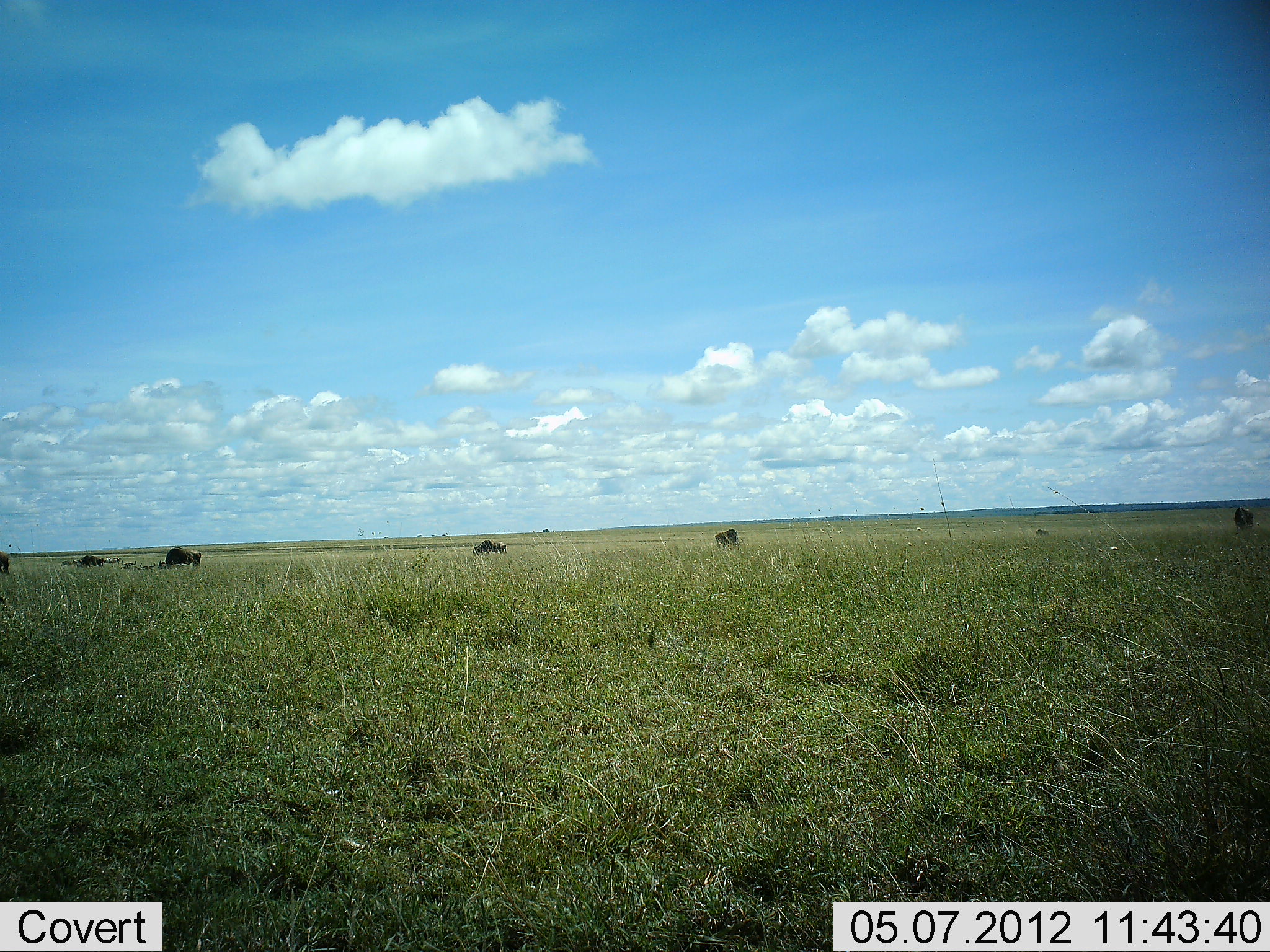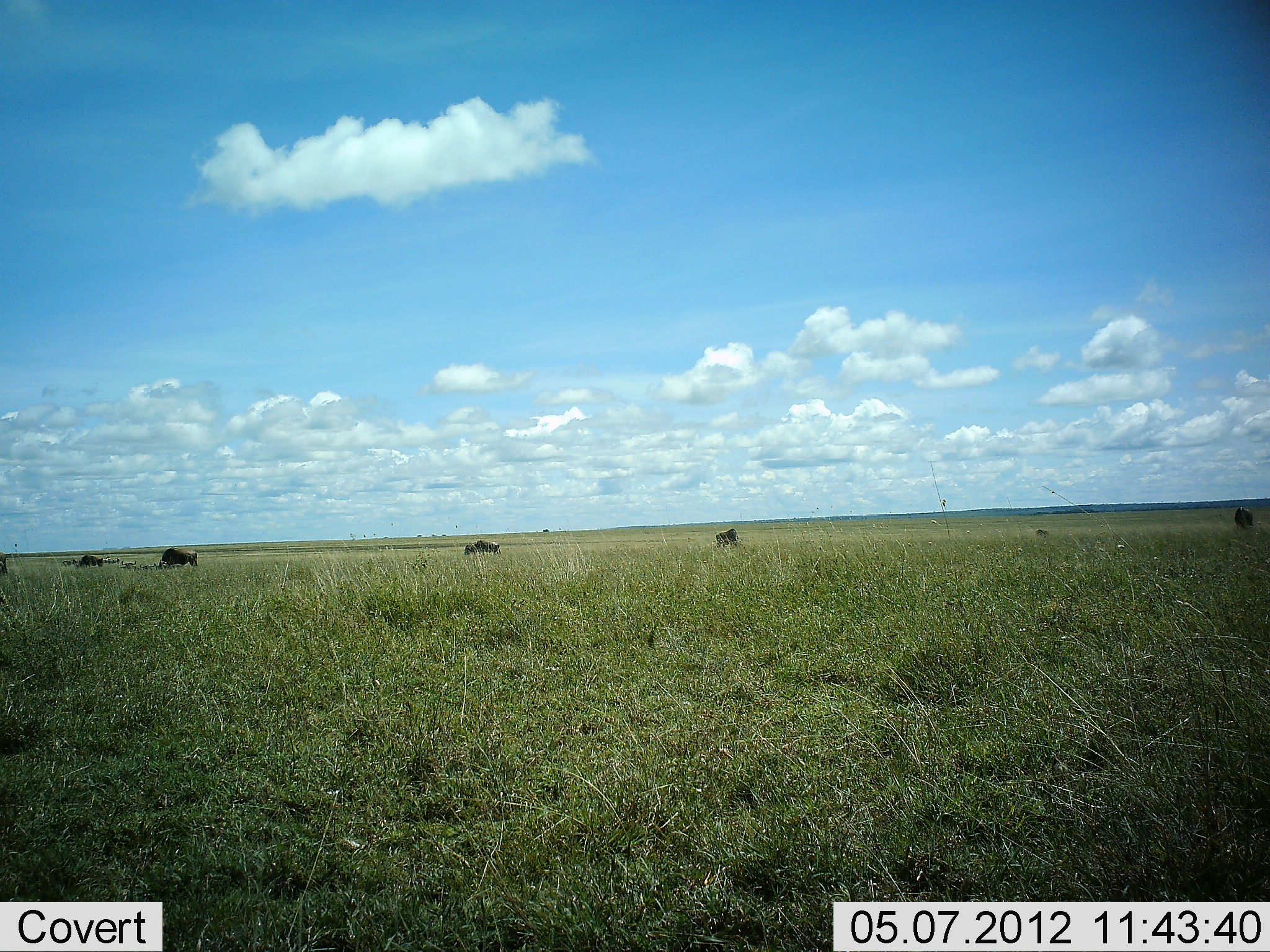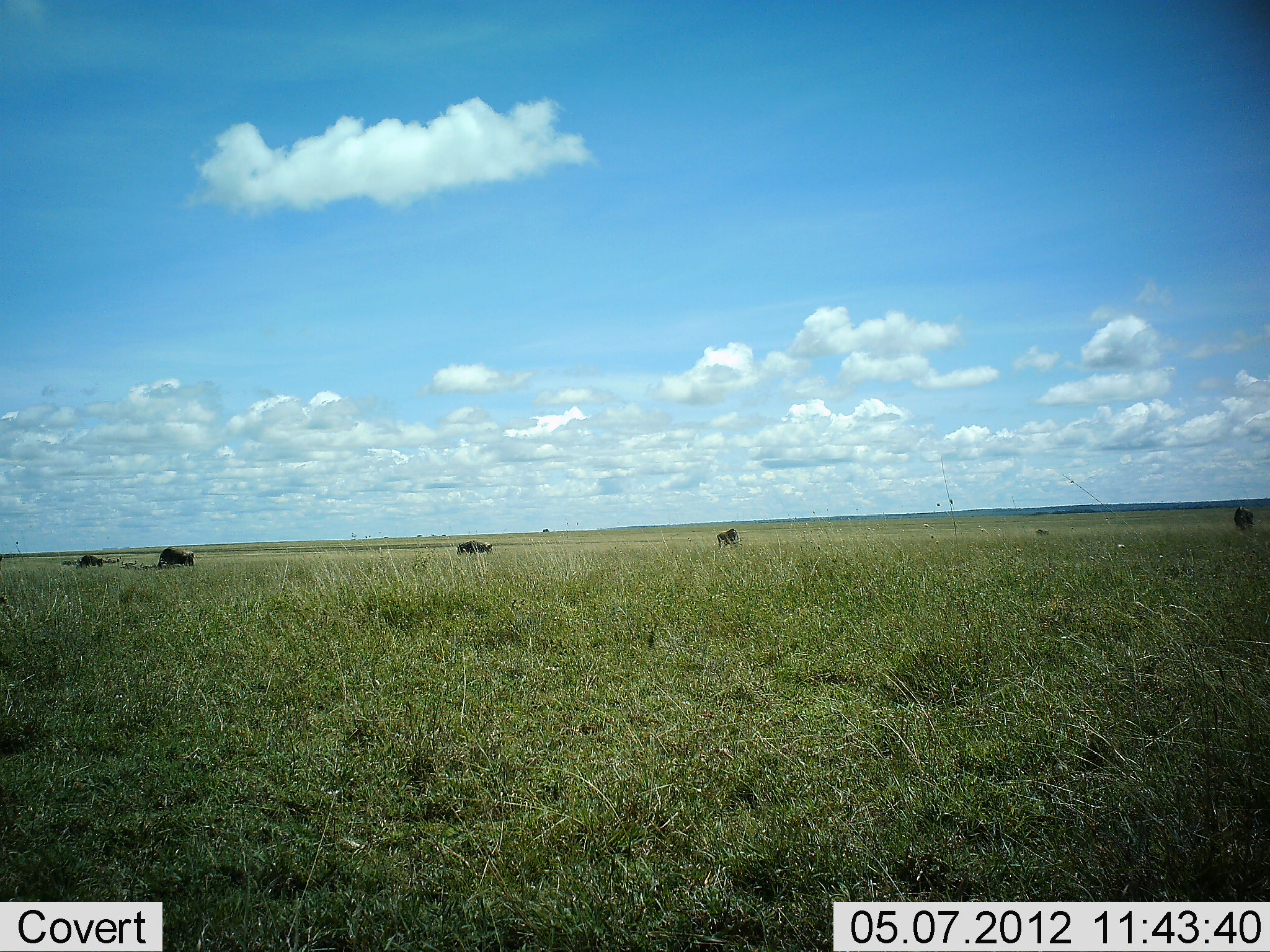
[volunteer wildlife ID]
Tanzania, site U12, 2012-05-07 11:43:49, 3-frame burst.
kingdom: Animalia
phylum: Chordata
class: Mammalia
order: Artiodactyla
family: Bovidae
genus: Connochaetes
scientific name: Connochaetes taurinus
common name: blue wildebeest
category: wildebeest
Wildebeest (blue wildebeest) (Connochaetes taurinus), count 6. Behavior (volunteer vote fractions): standing 60%, resting 10%, moving 50%, interacting 0%. Young present (vote fraction): 0%. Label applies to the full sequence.